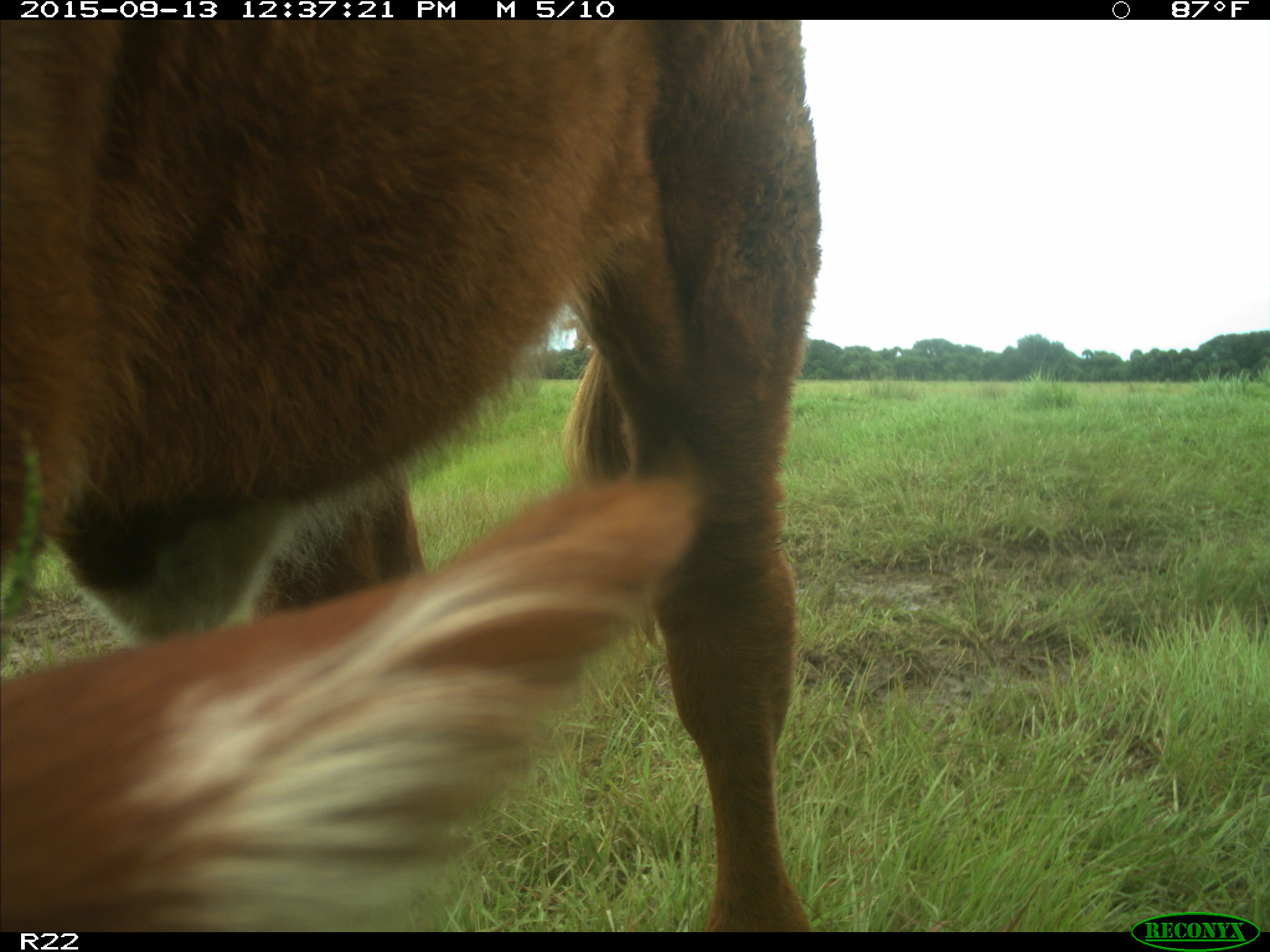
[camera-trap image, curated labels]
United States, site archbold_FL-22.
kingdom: Animalia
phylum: Chordata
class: Mammalia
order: Artiodactyla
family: Bovidae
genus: Bos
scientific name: Bos taurus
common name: domestic cow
Bos taurus (domestic cow).